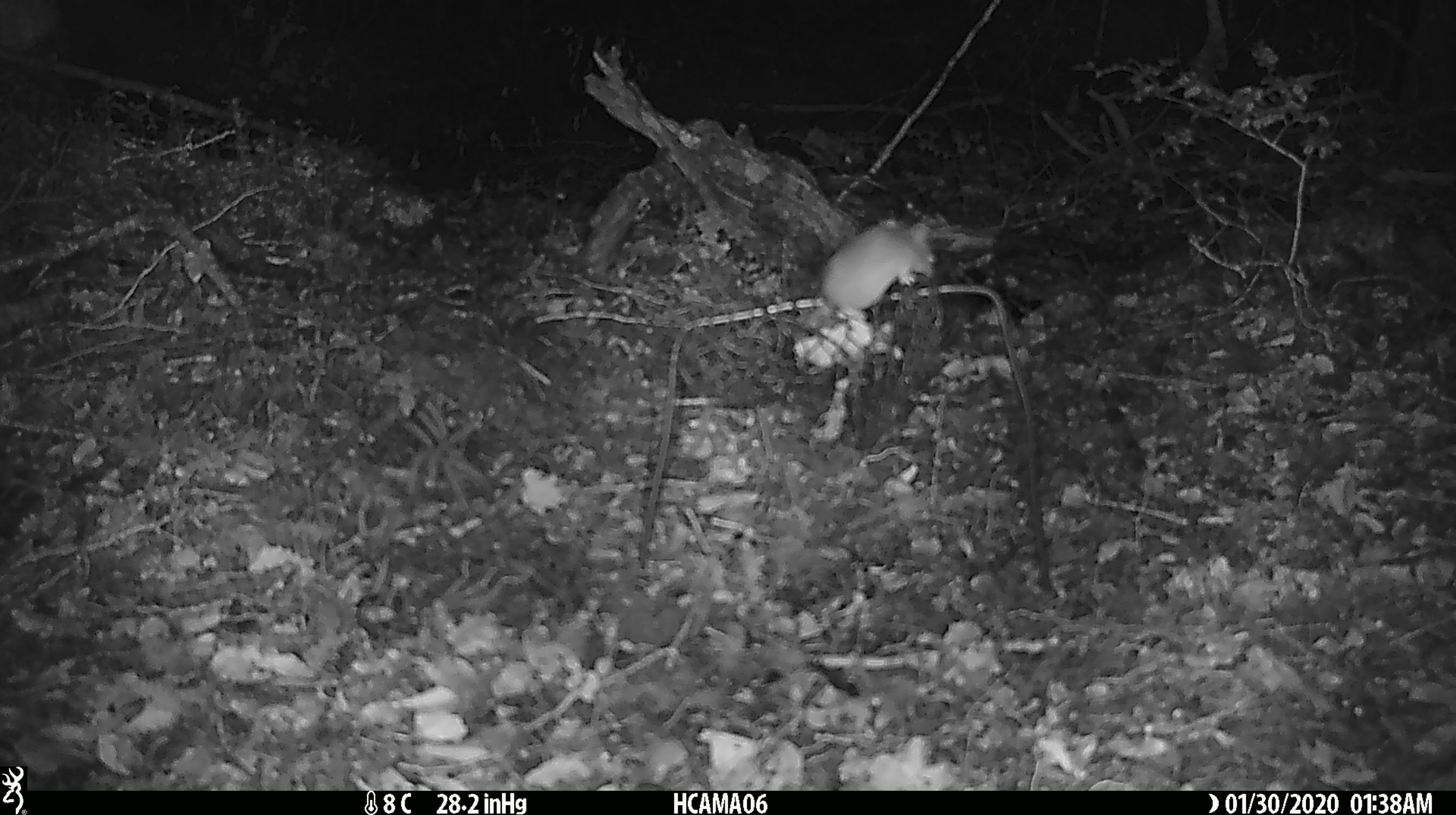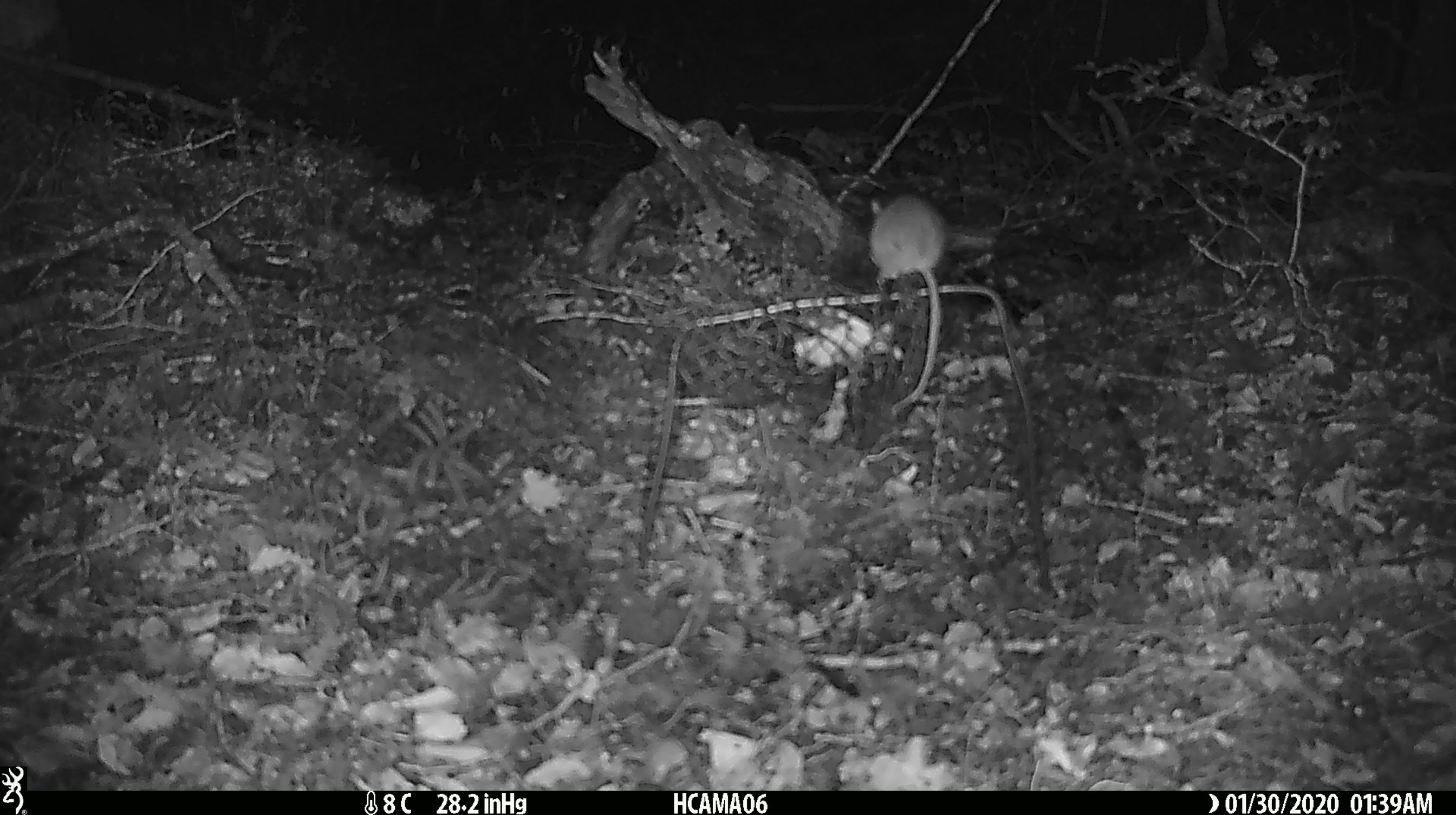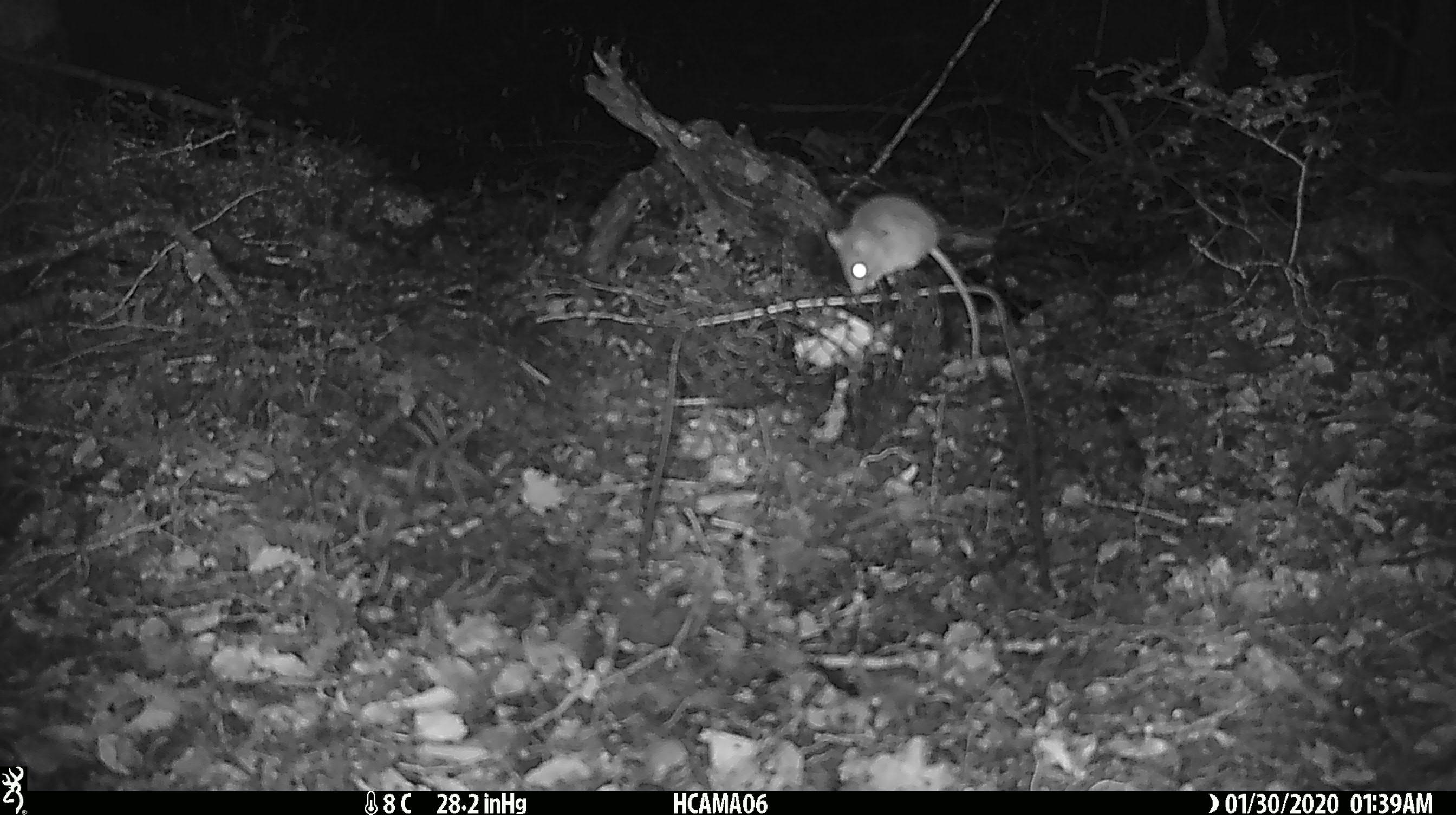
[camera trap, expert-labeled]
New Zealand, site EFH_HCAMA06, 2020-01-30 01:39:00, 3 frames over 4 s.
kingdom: Animalia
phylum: Chordata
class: Mammalia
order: Rodentia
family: Muridae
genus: Mus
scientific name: Mus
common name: mouse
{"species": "mouse (Mus)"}